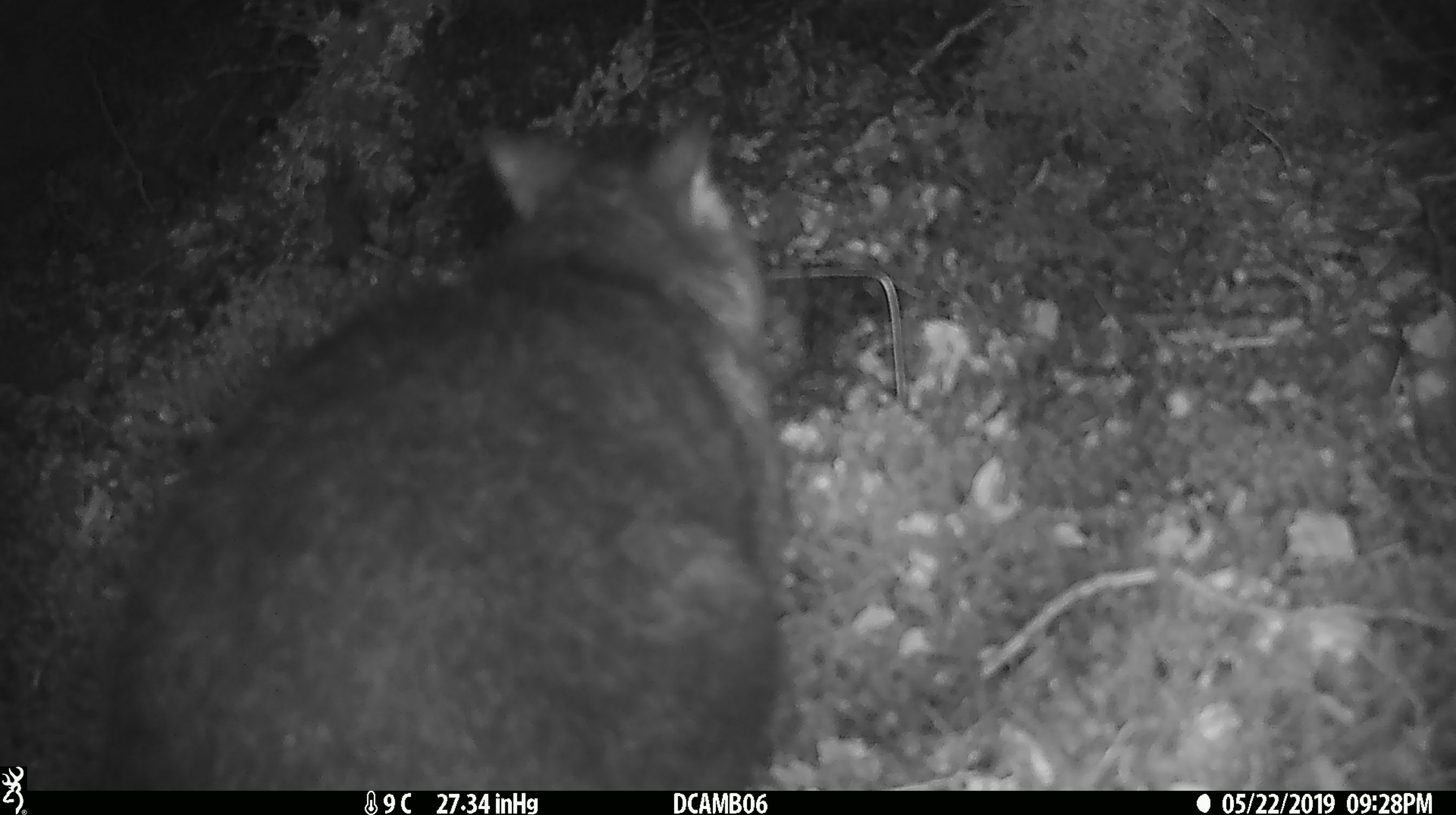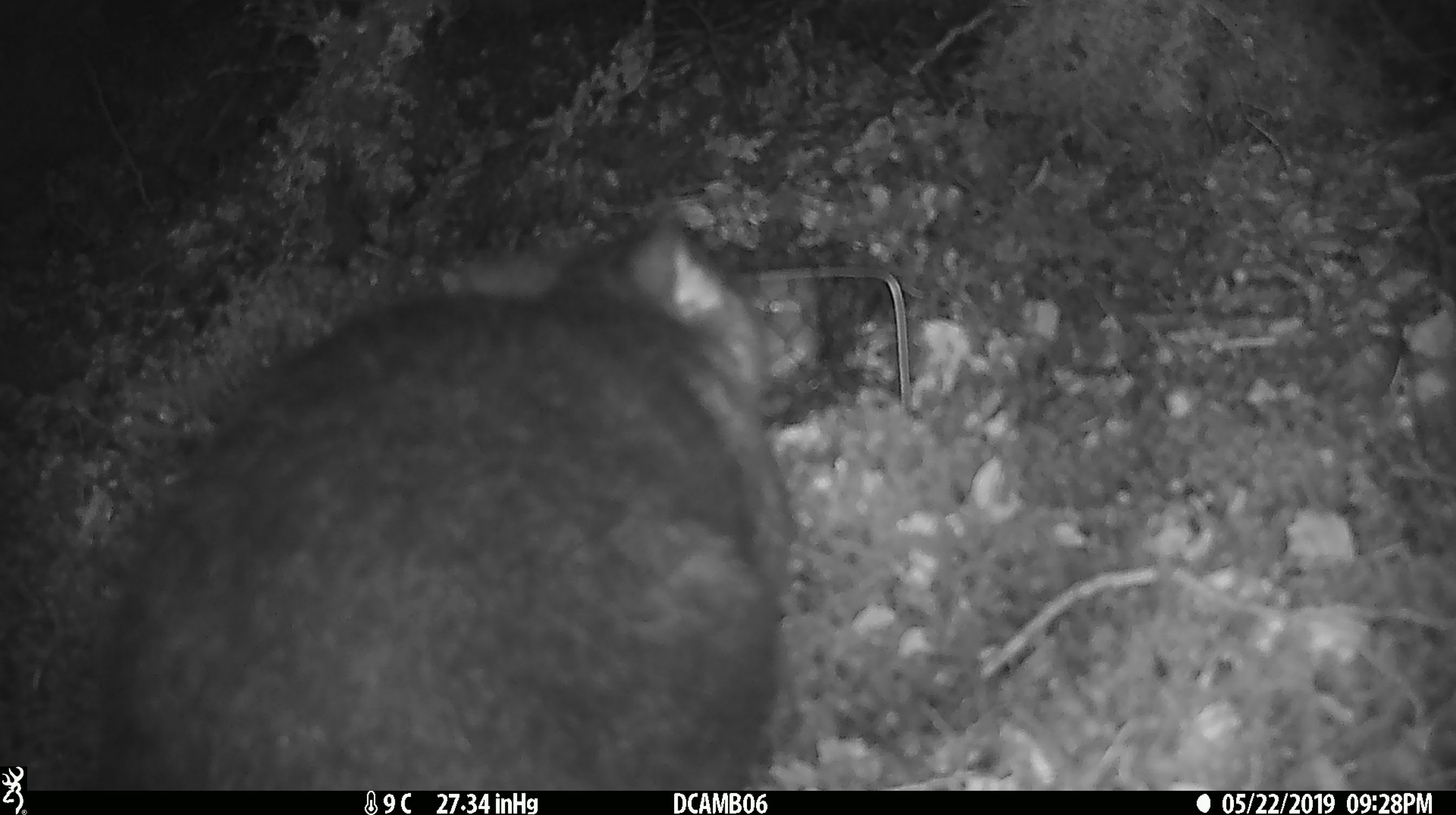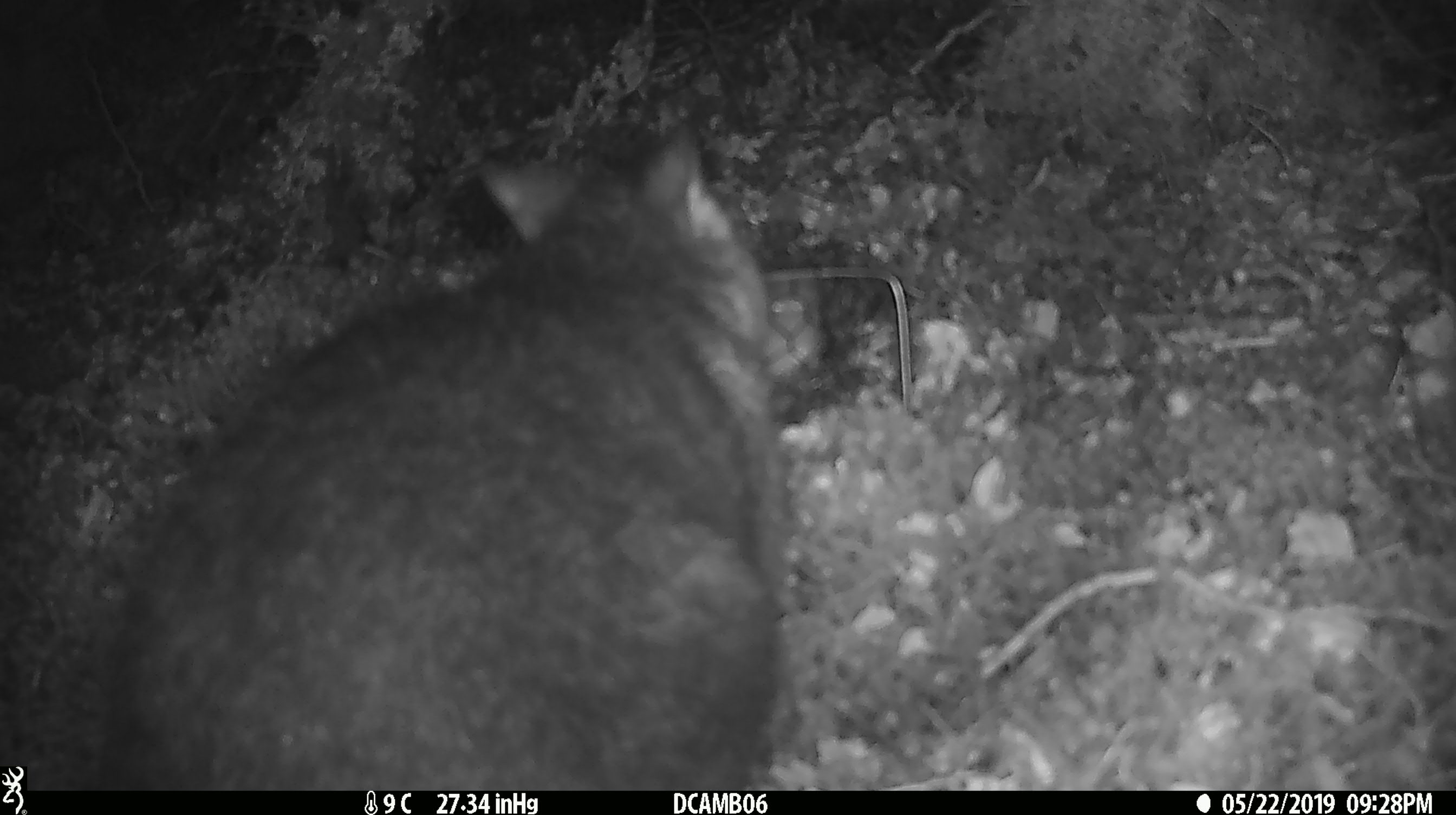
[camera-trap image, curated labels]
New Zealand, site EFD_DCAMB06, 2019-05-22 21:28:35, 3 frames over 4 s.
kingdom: Animalia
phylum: Chordata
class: Mammalia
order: Diprotodontia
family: Phalangeridae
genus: Trichosurus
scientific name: Trichosurus vulpecula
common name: common brushtail possum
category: possum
Possum (common brushtail possum) (Trichosurus vulpecula).